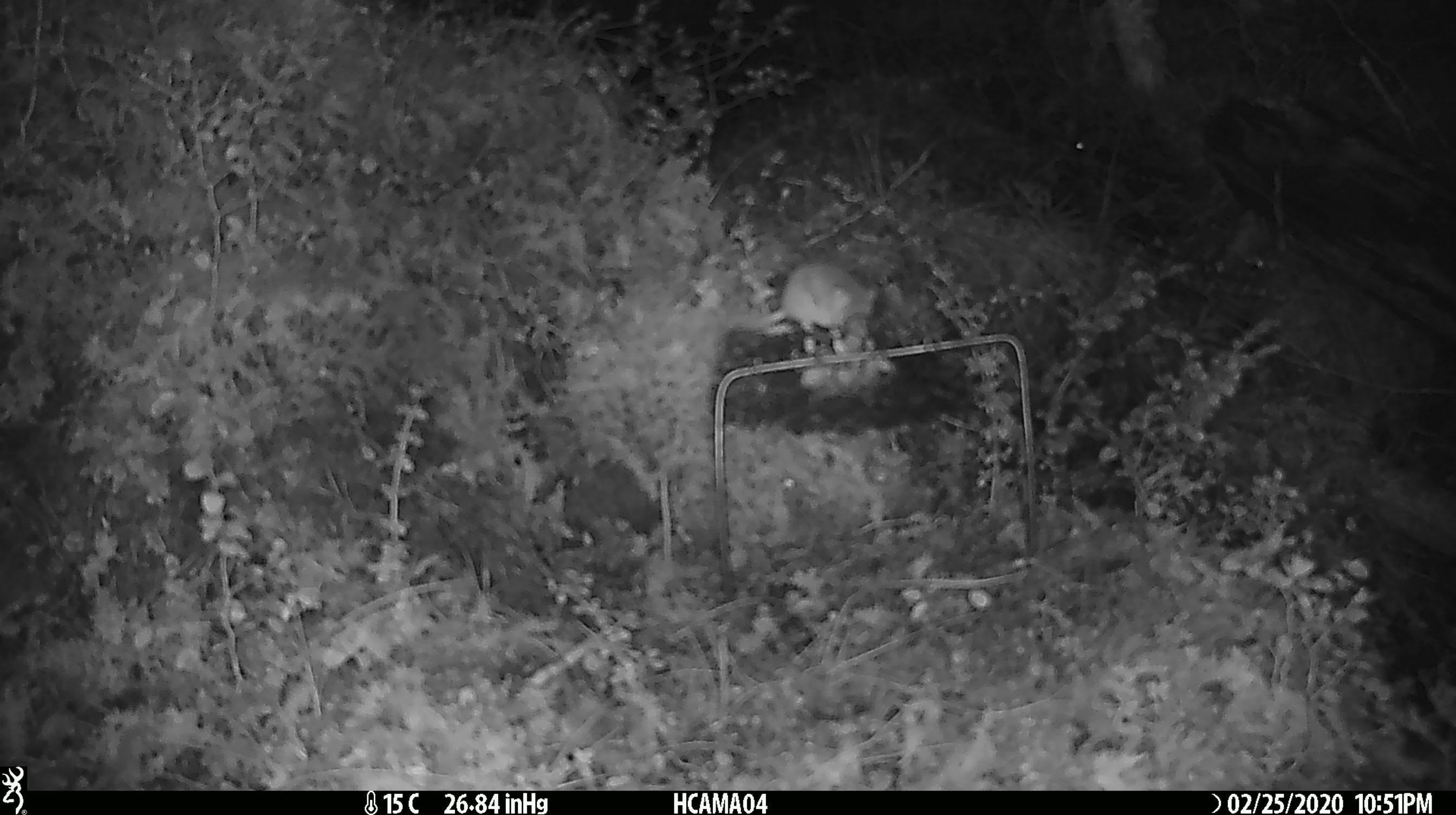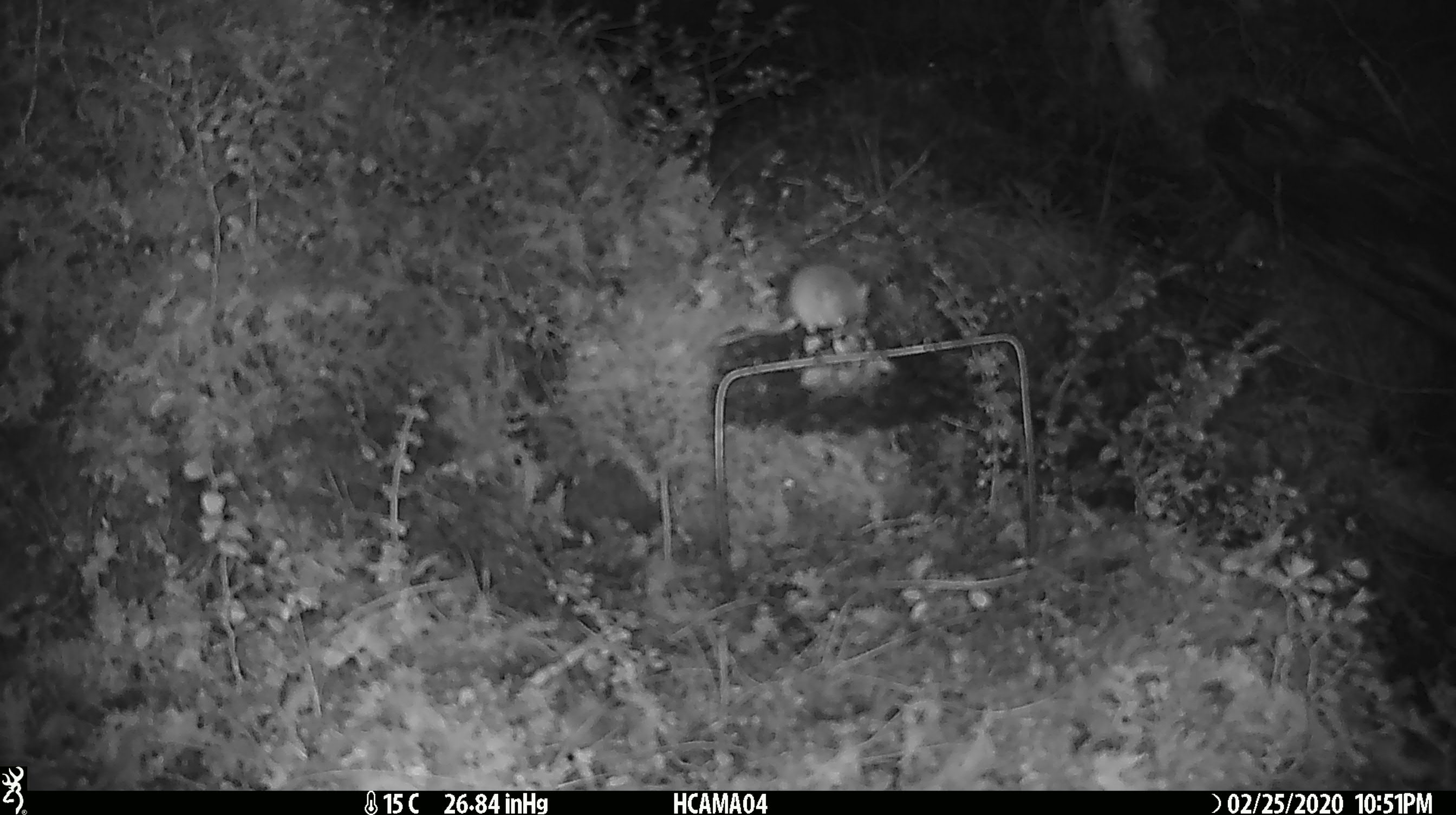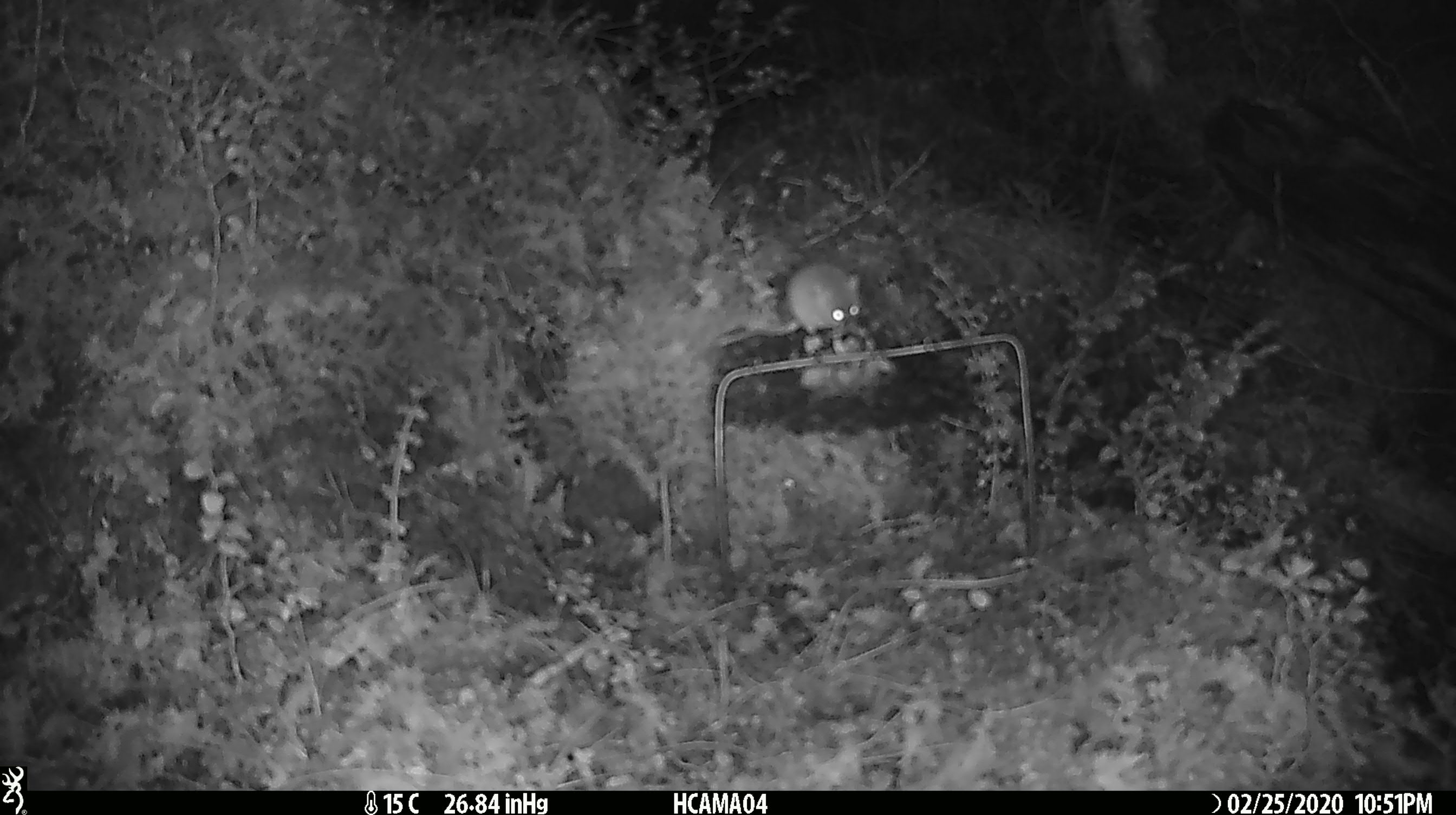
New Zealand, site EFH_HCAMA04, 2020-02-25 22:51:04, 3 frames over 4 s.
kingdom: Animalia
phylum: Chordata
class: Mammalia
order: Rodentia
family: Muridae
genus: Mus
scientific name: Mus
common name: mouse